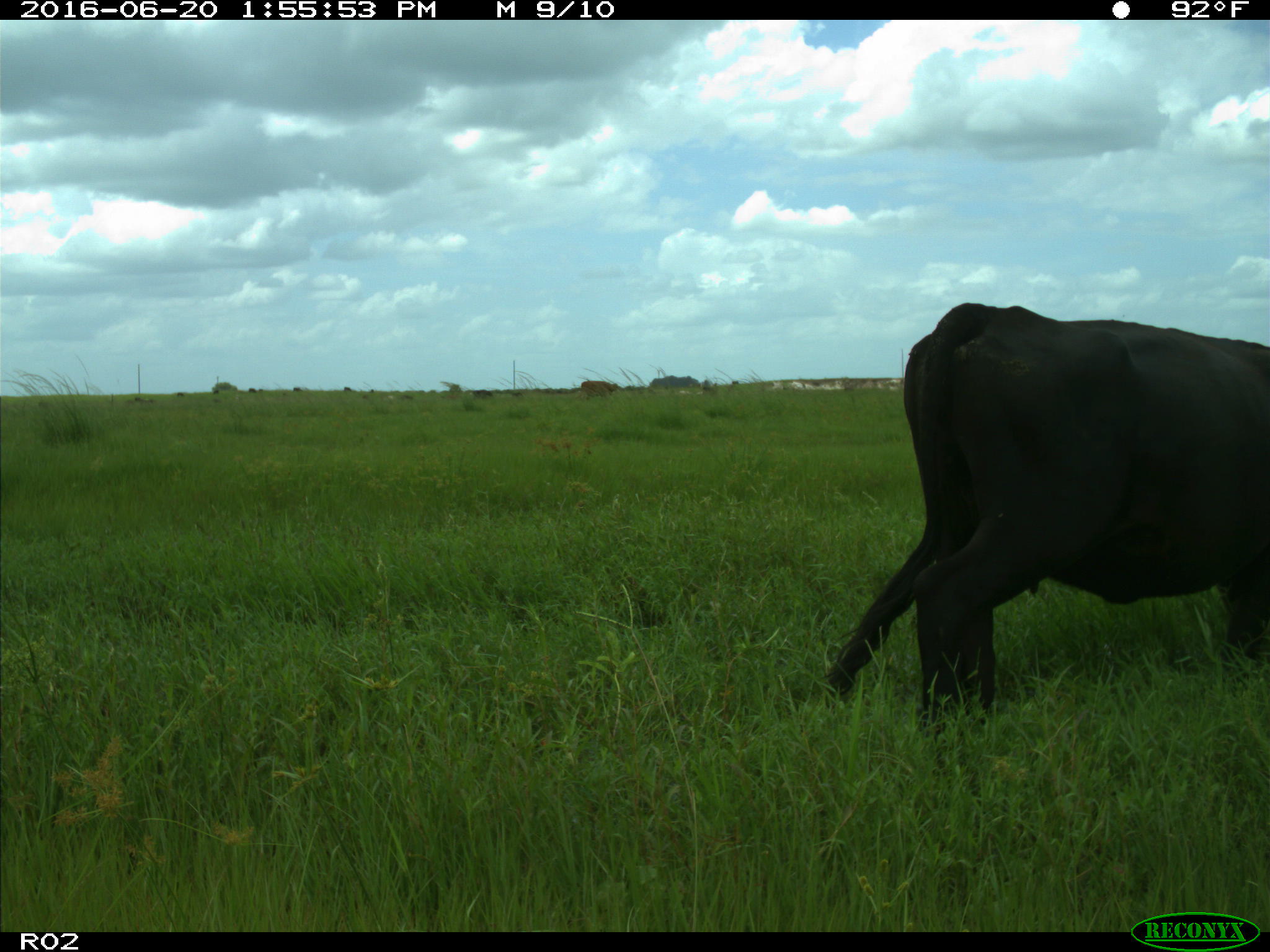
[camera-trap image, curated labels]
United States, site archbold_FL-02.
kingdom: Animalia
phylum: Chordata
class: Mammalia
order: Artiodactyla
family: Bovidae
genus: Bos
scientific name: Bos taurus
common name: domestic cow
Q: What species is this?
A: Bos taurus (domestic cow).